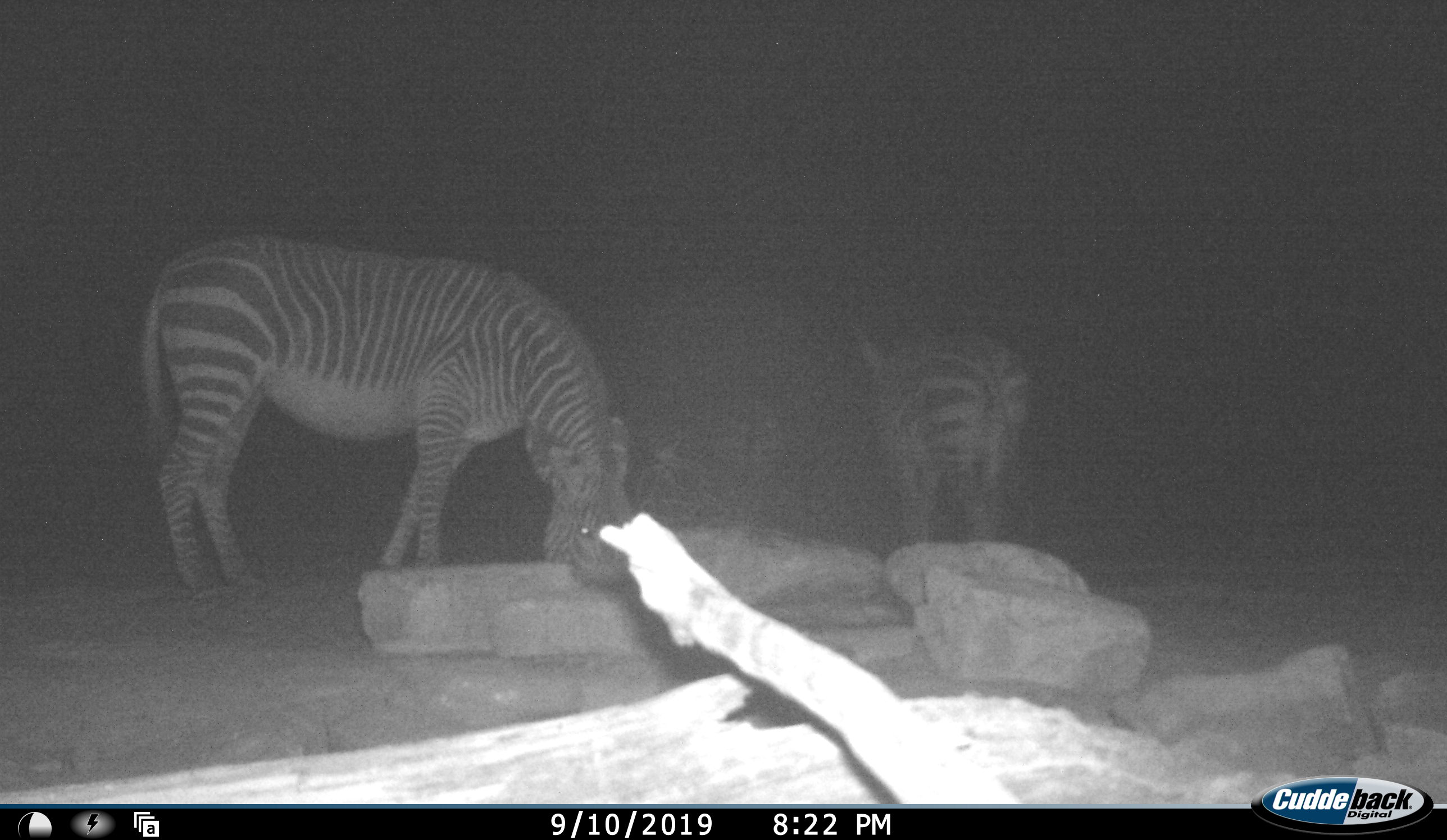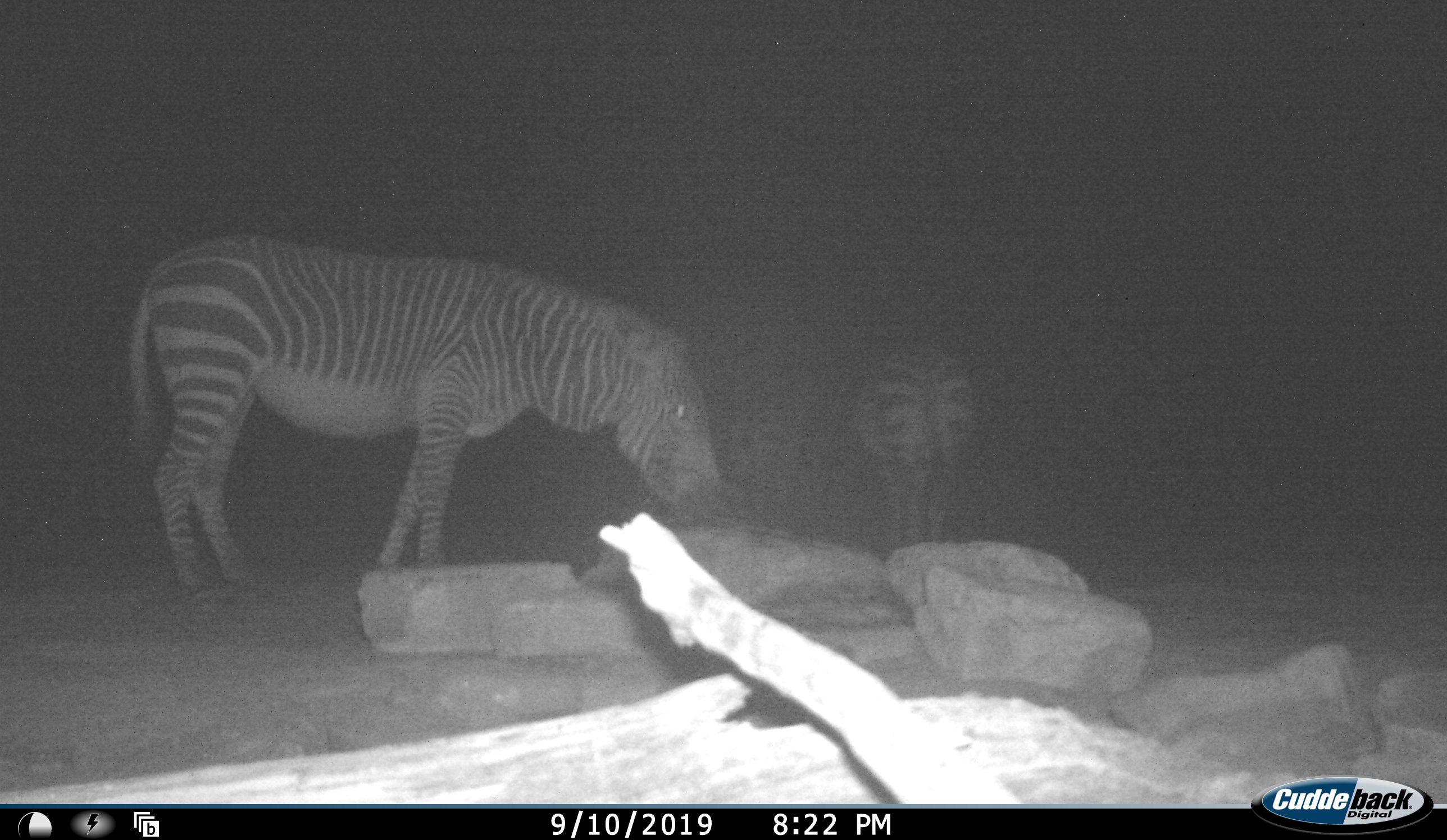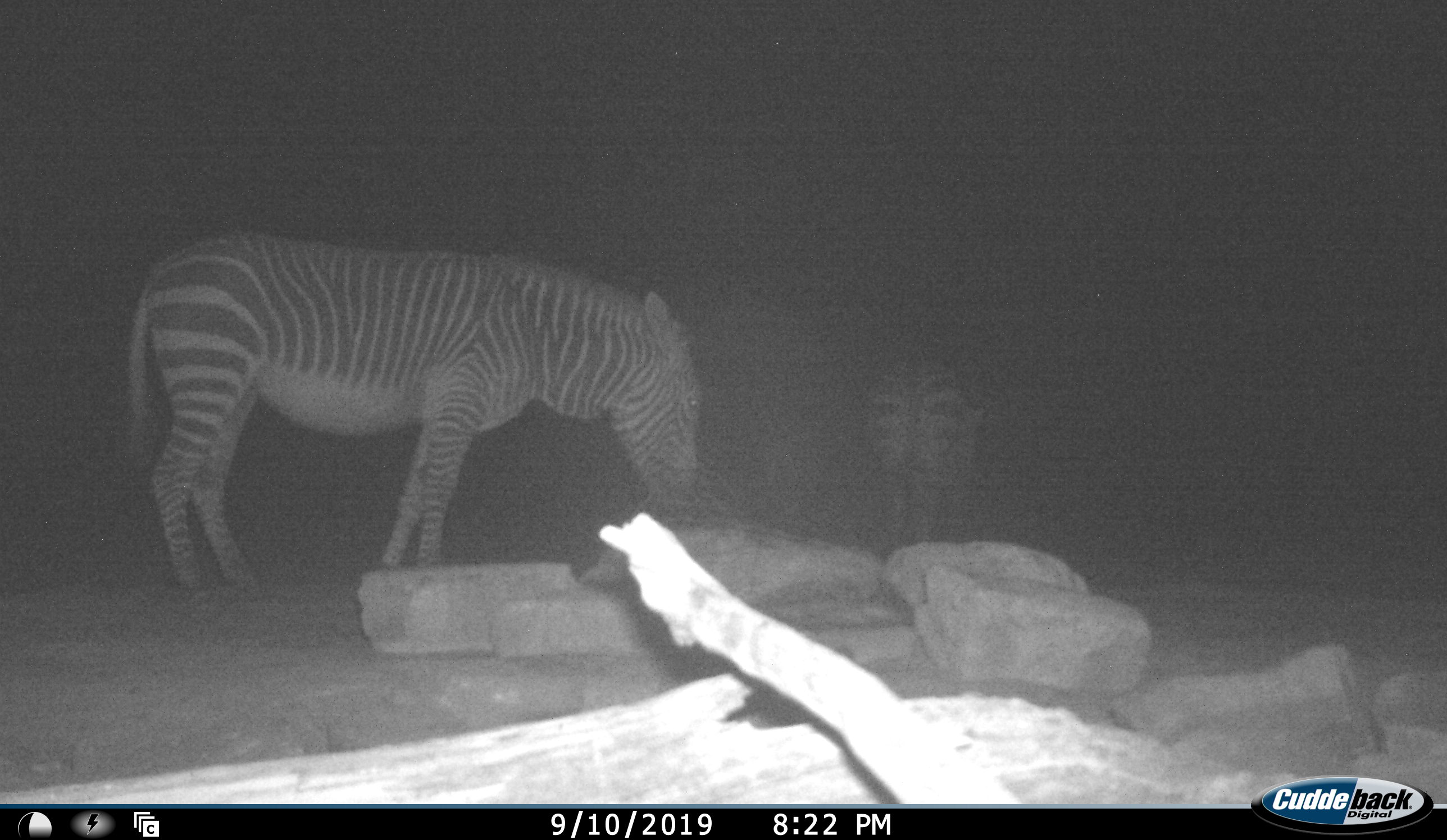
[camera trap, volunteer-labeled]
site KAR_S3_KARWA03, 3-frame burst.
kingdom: Animalia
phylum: Chordata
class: Mammalia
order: Perissodactyla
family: Equidae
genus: Equus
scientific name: Equus zebra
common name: mountain zebra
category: zebramountain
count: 3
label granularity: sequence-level